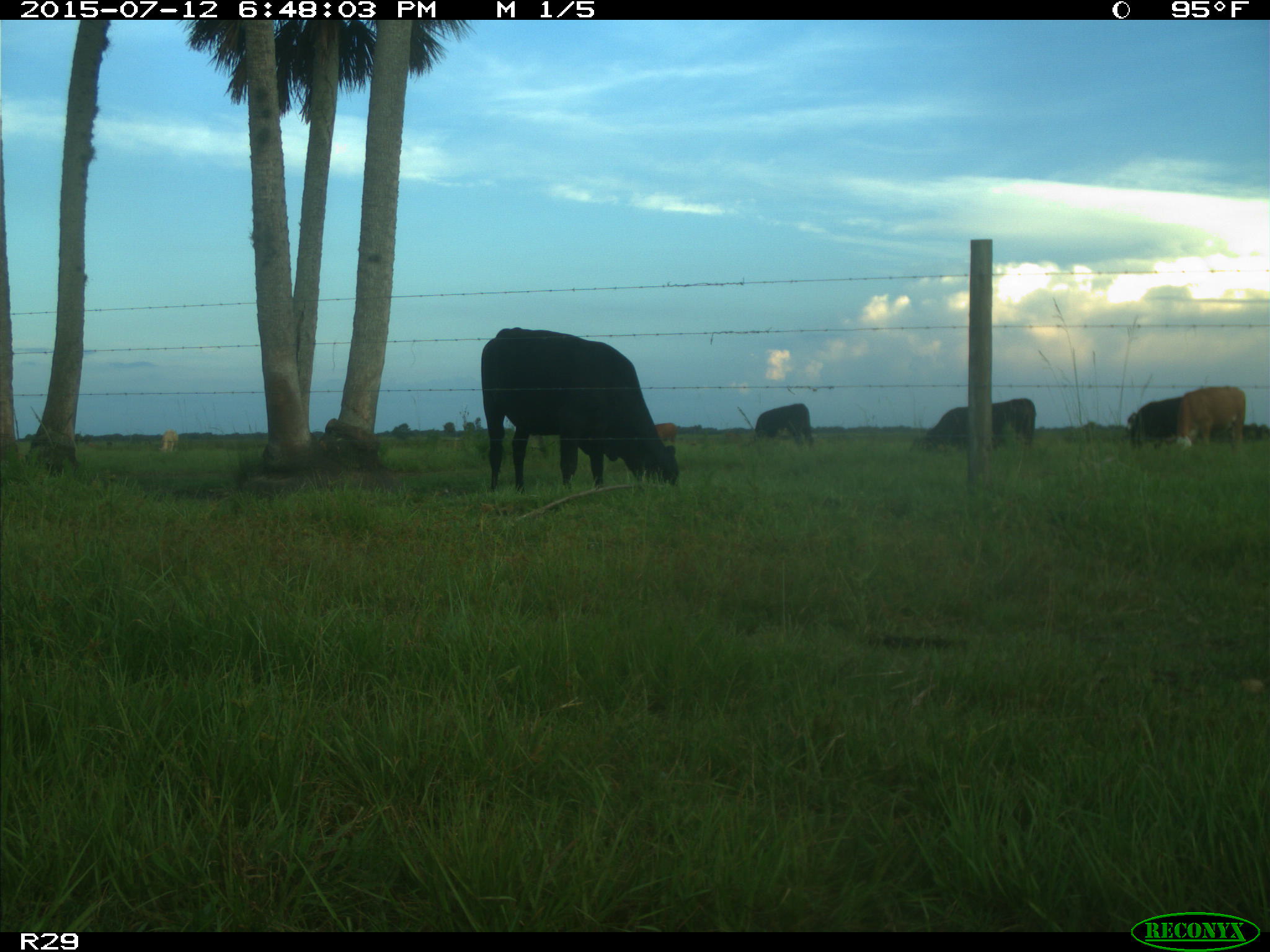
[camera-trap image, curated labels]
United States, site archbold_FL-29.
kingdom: Animalia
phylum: Chordata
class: Mammalia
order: Artiodactyla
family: Bovidae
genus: Bos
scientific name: Bos taurus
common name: domestic cow